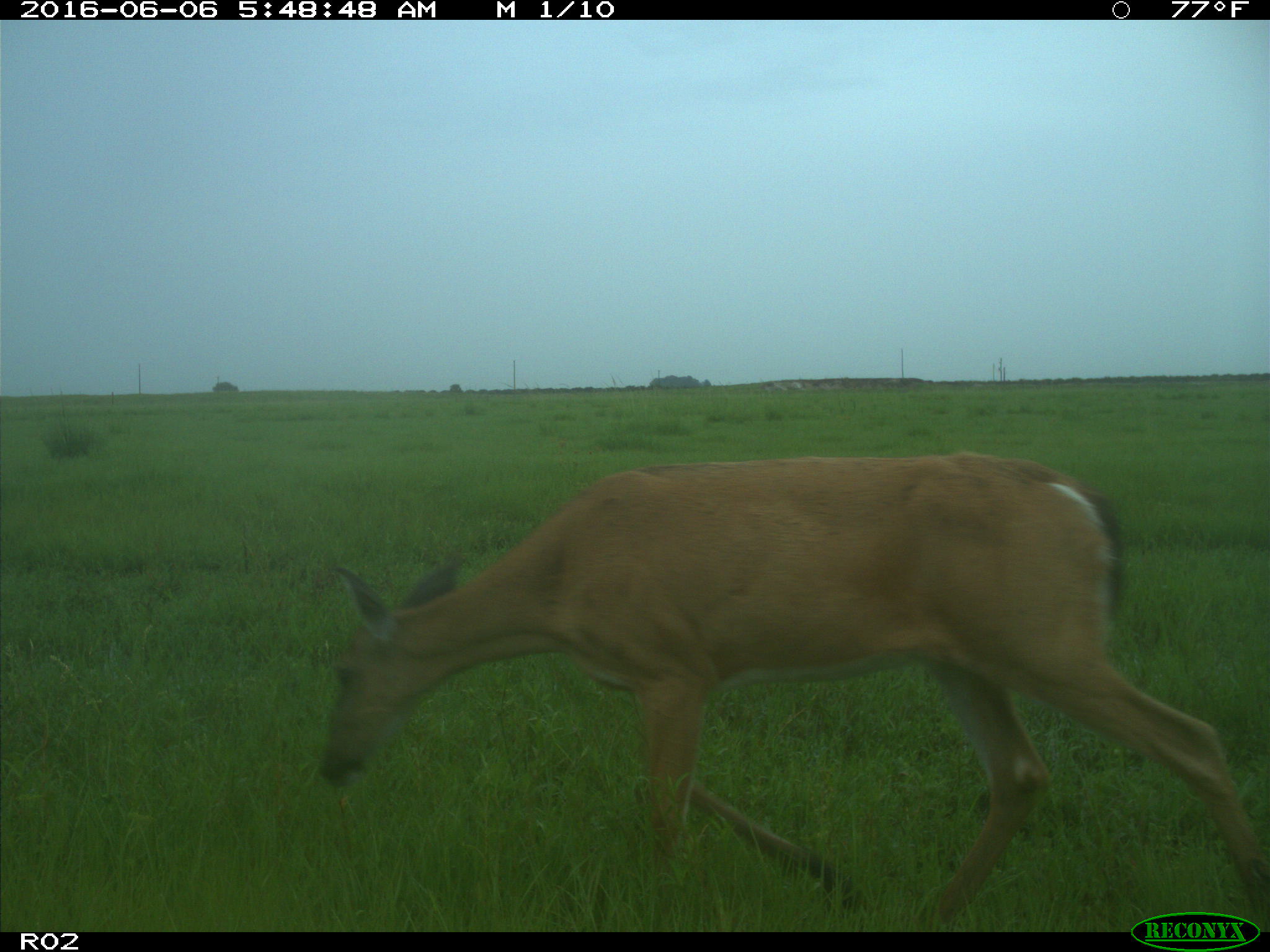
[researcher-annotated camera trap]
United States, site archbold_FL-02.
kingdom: Animalia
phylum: Chordata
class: Mammalia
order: Artiodactyla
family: Cervidae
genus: Odocoileus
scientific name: Odocoileus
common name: deer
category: unidentified deer